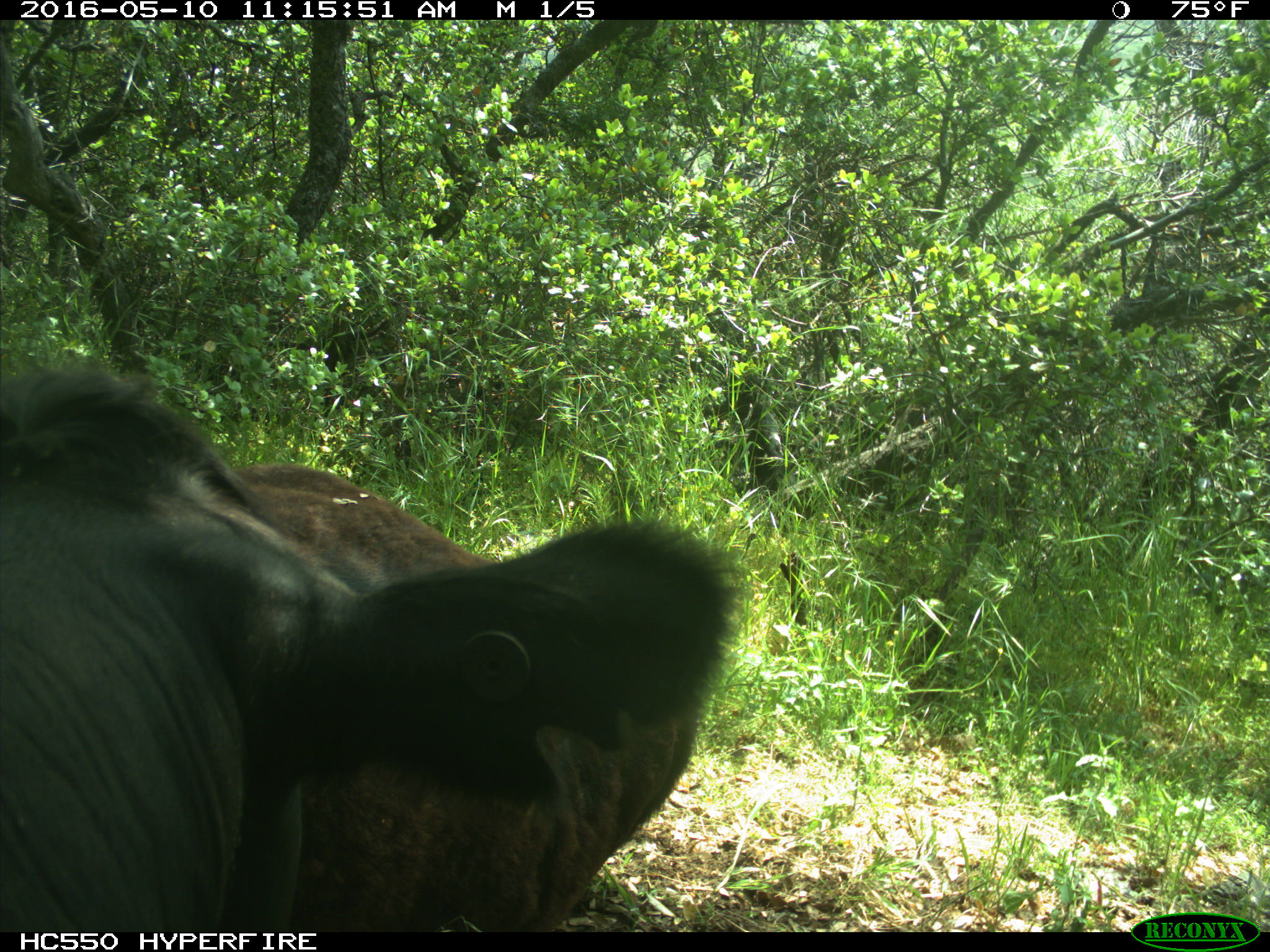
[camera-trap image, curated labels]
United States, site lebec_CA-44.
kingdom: Animalia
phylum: Chordata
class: Mammalia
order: Artiodactyla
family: Bovidae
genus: Bos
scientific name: Bos taurus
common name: domestic cow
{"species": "Bos taurus (domestic cow)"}